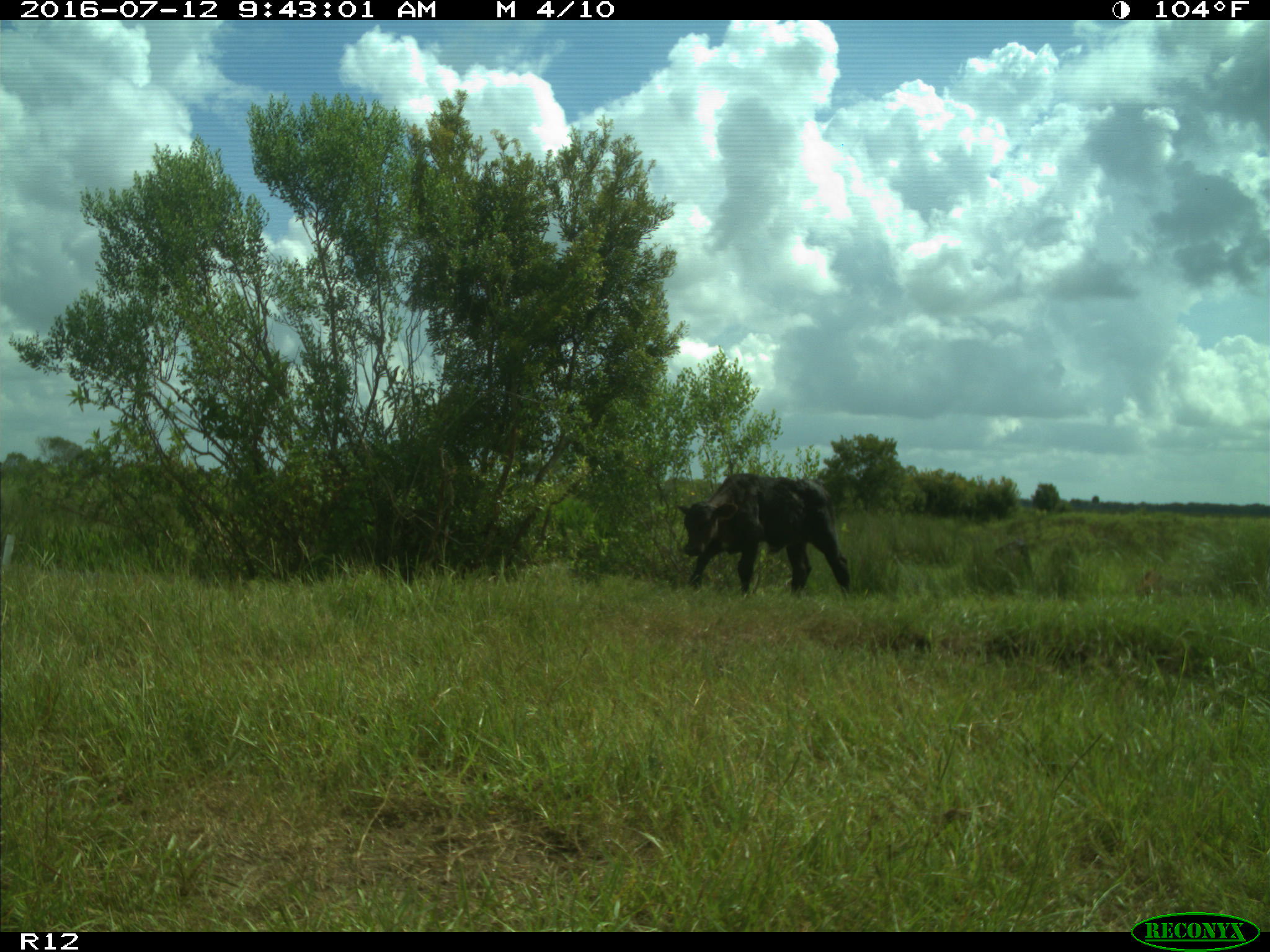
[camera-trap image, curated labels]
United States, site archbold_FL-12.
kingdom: Animalia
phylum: Chordata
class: Mammalia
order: Artiodactyla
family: Bovidae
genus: Bos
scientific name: Bos taurus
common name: domestic cow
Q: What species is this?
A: Bos taurus (domestic cow).